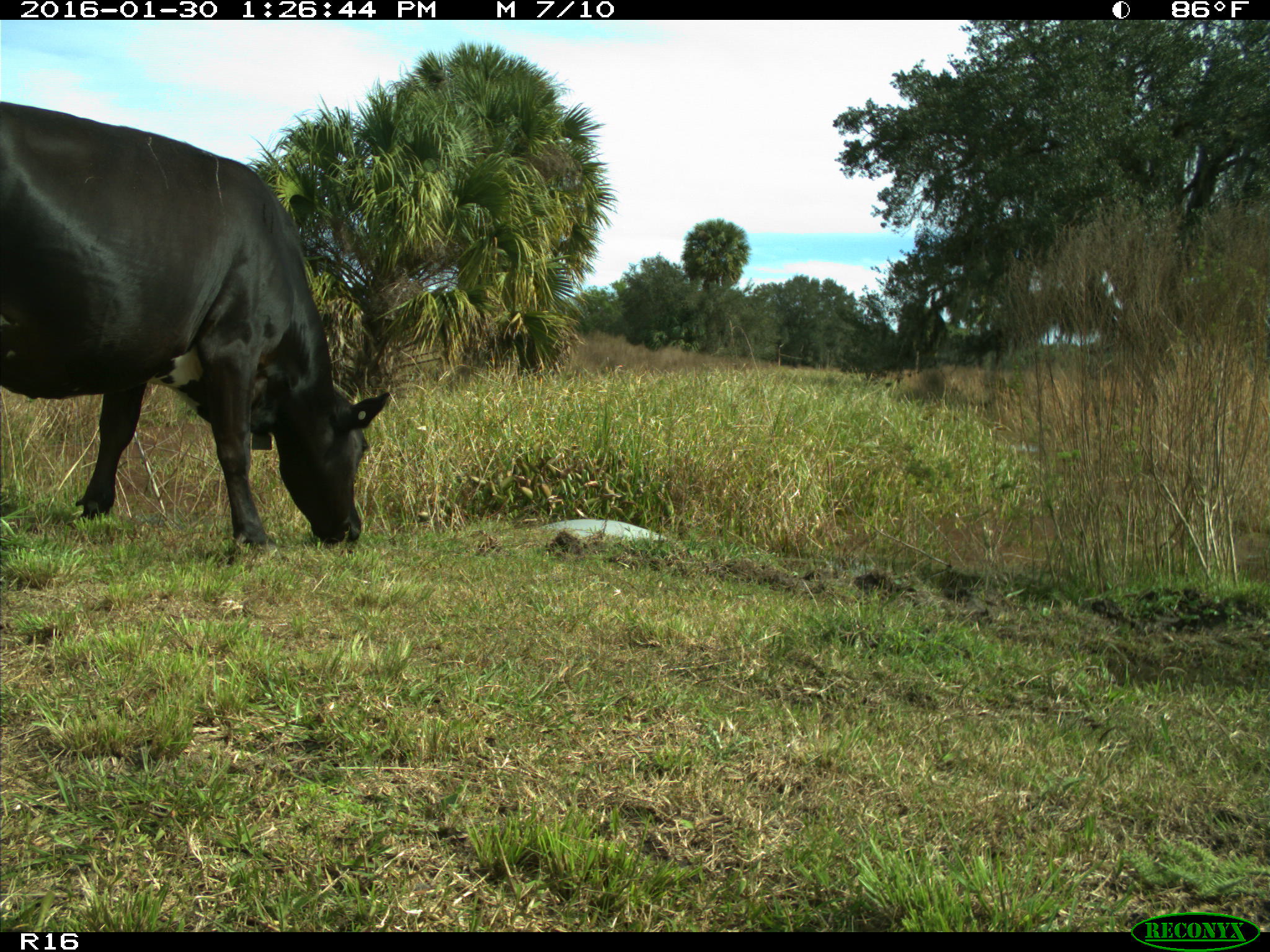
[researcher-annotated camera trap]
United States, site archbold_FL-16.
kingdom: Animalia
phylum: Chordata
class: Mammalia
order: Artiodactyla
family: Bovidae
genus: Bos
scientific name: Bos taurus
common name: domestic cow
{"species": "Bos taurus (domestic cow)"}